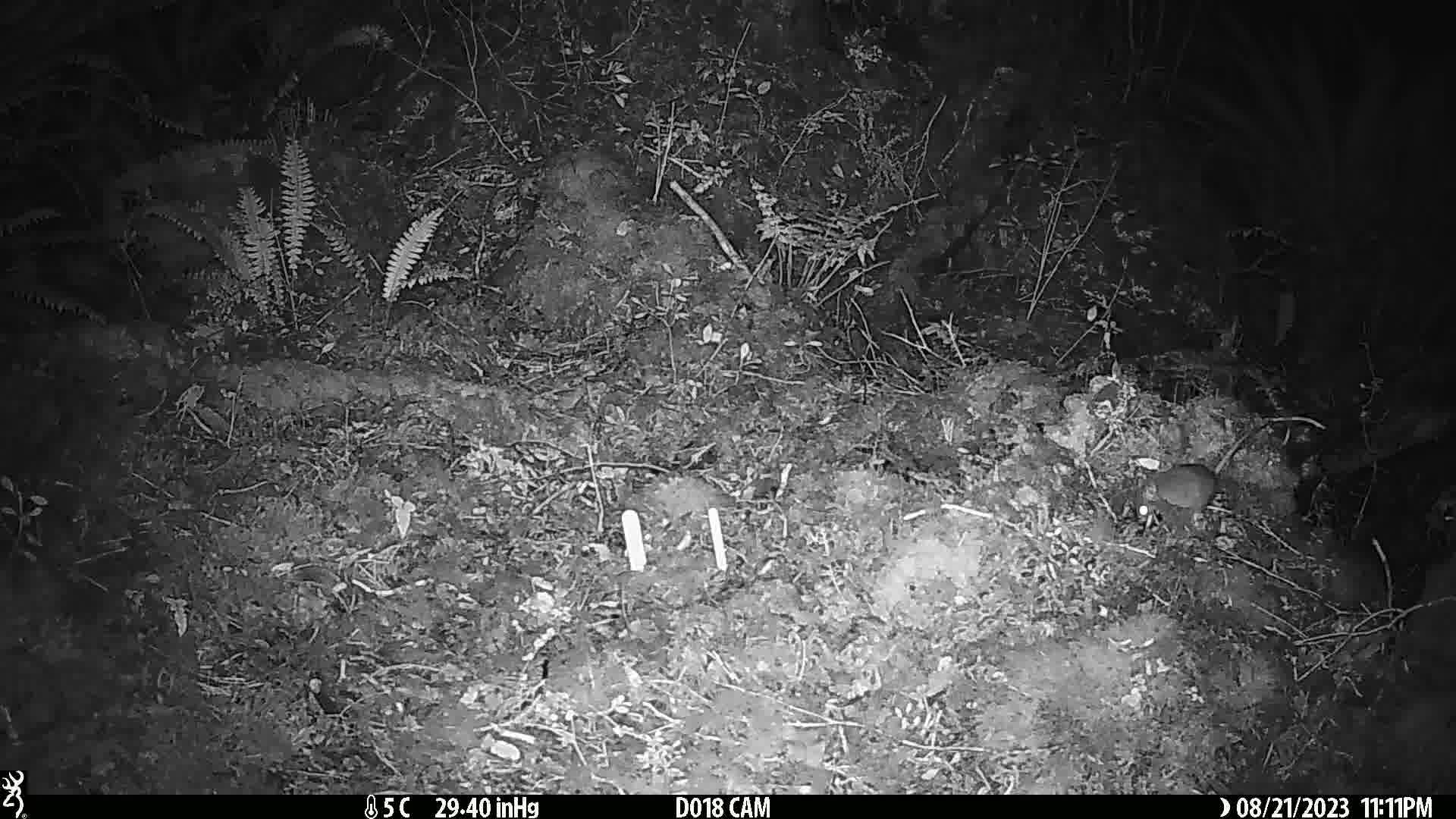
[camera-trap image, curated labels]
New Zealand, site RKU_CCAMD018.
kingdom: Animalia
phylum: Chordata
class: Mammalia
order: Rodentia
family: Muridae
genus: Rattus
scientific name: Rattus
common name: rat